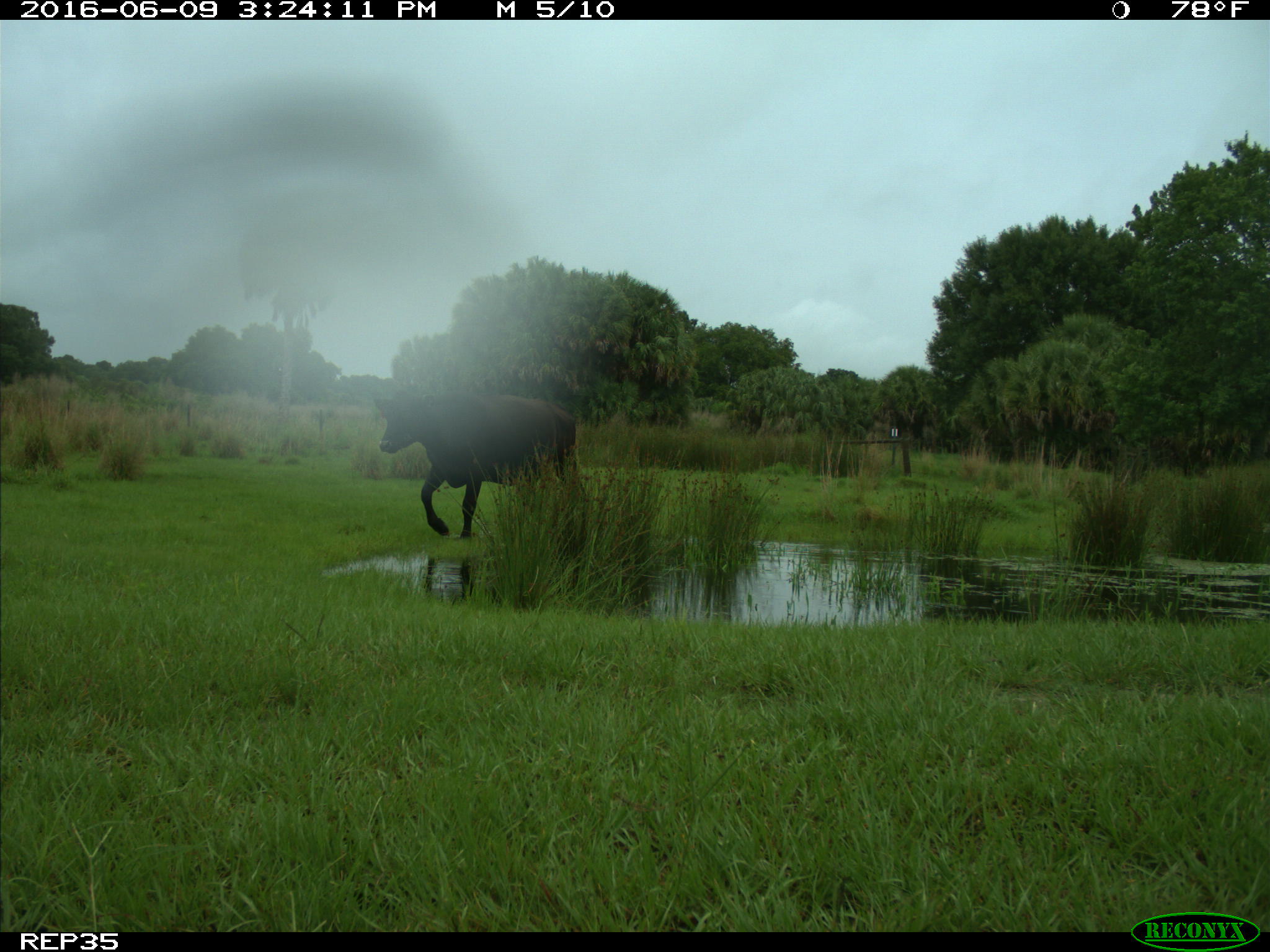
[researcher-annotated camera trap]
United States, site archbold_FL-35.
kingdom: Animalia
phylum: Chordata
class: Mammalia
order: Artiodactyla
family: Bovidae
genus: Bos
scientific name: Bos taurus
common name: domestic cow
Bos taurus (domestic cow).